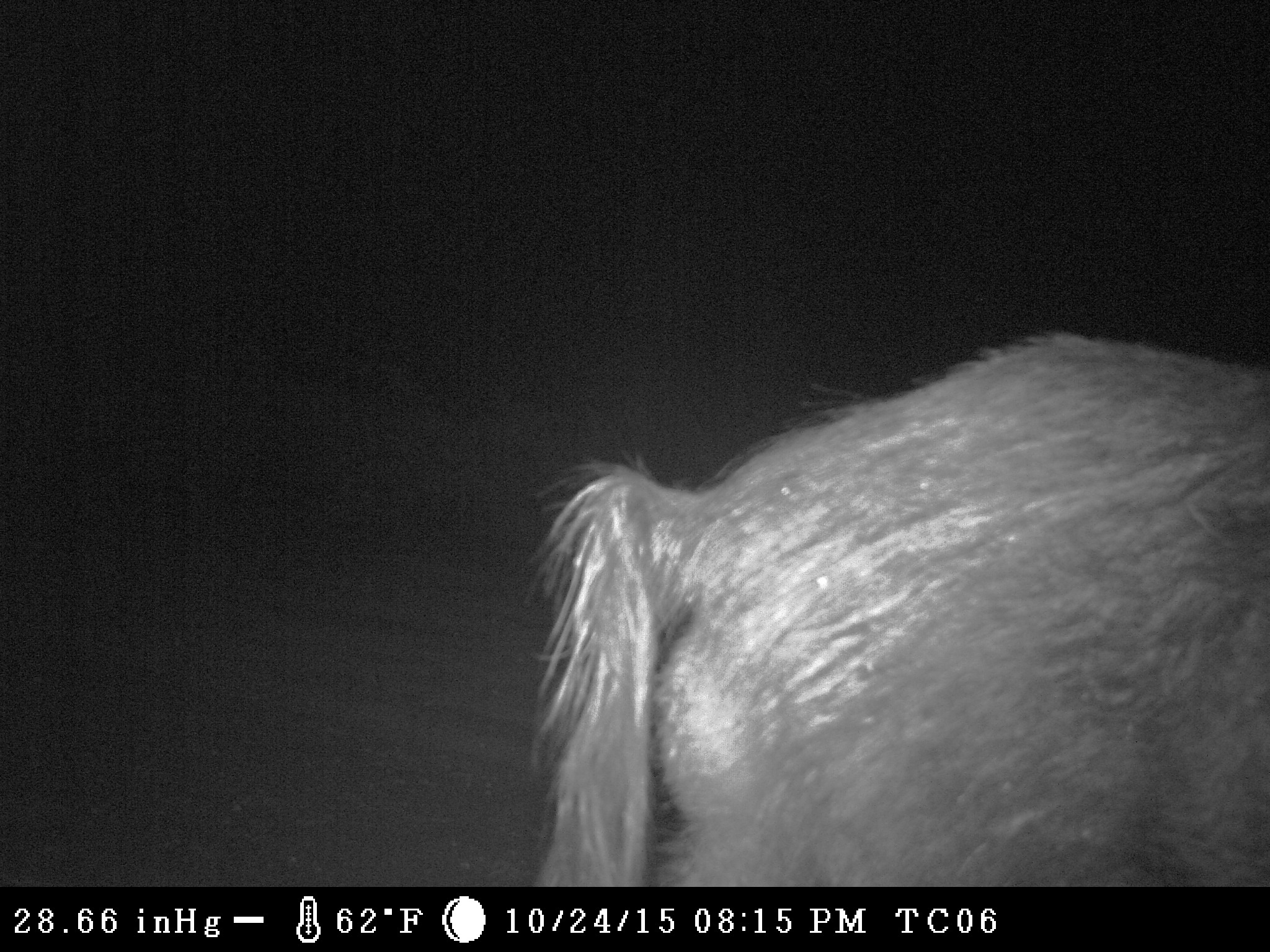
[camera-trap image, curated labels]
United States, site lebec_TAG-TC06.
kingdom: Animalia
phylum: Chordata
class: Mammalia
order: Artiodactyla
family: Suidae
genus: Sus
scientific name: Sus scrofa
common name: wild boar